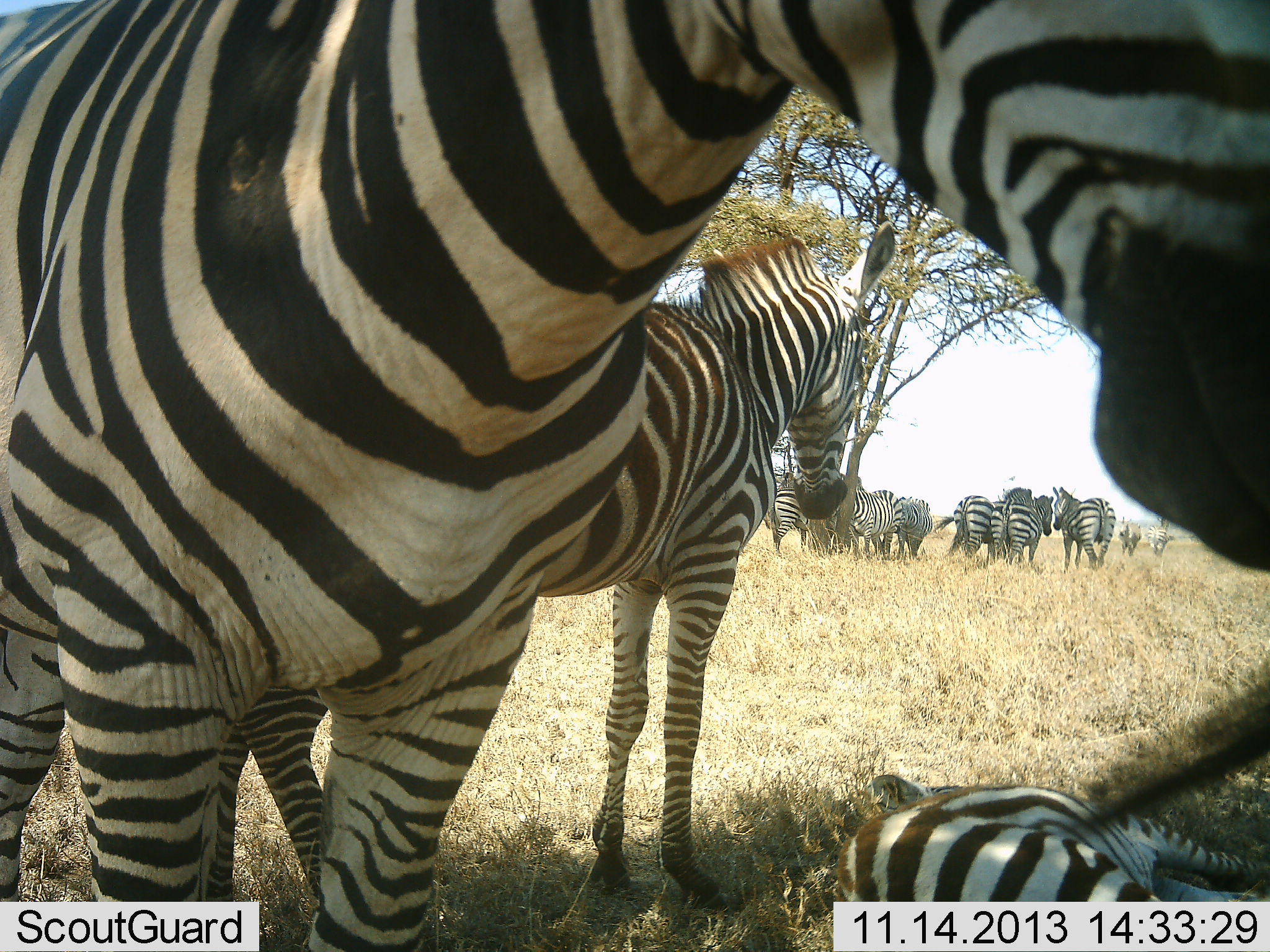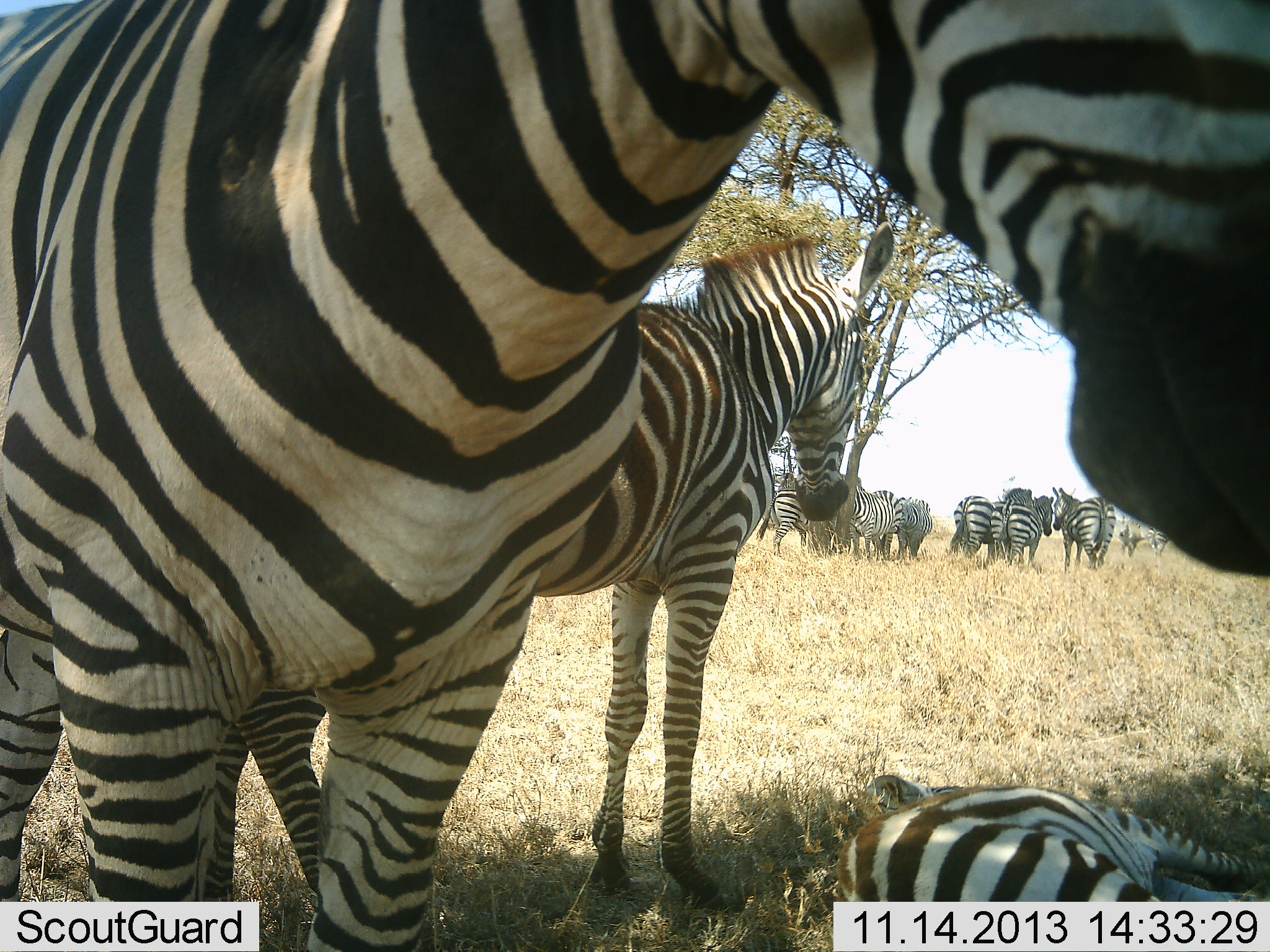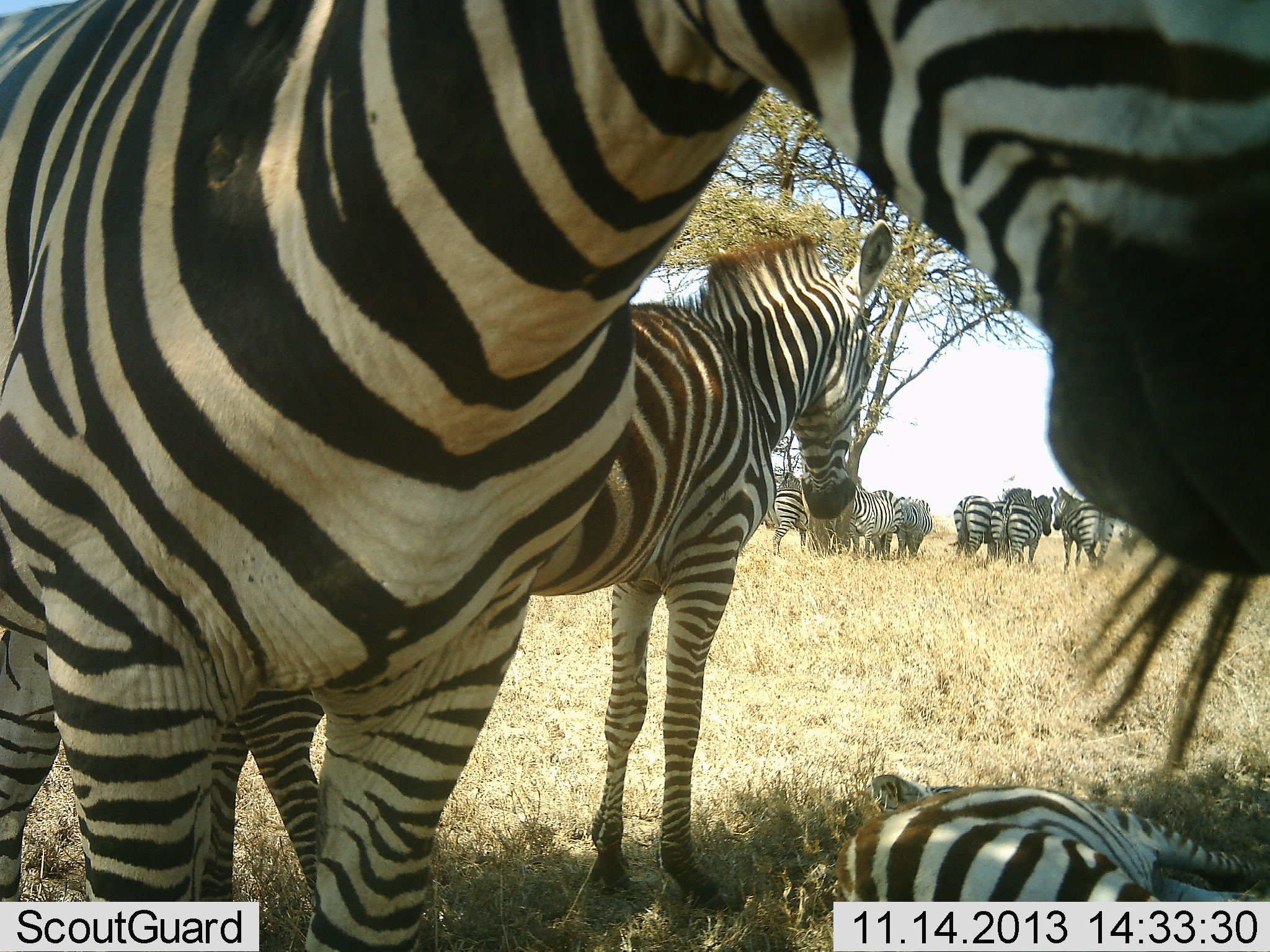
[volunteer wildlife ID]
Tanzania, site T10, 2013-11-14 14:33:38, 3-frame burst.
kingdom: Animalia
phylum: Chordata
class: Mammalia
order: Perissodactyla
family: Equidae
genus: Equus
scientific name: Equus quagga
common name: plains zebra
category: zebra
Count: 11-50.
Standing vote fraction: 80%.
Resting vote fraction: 90%.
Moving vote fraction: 0%.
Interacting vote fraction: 20%.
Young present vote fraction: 20%.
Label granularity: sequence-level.